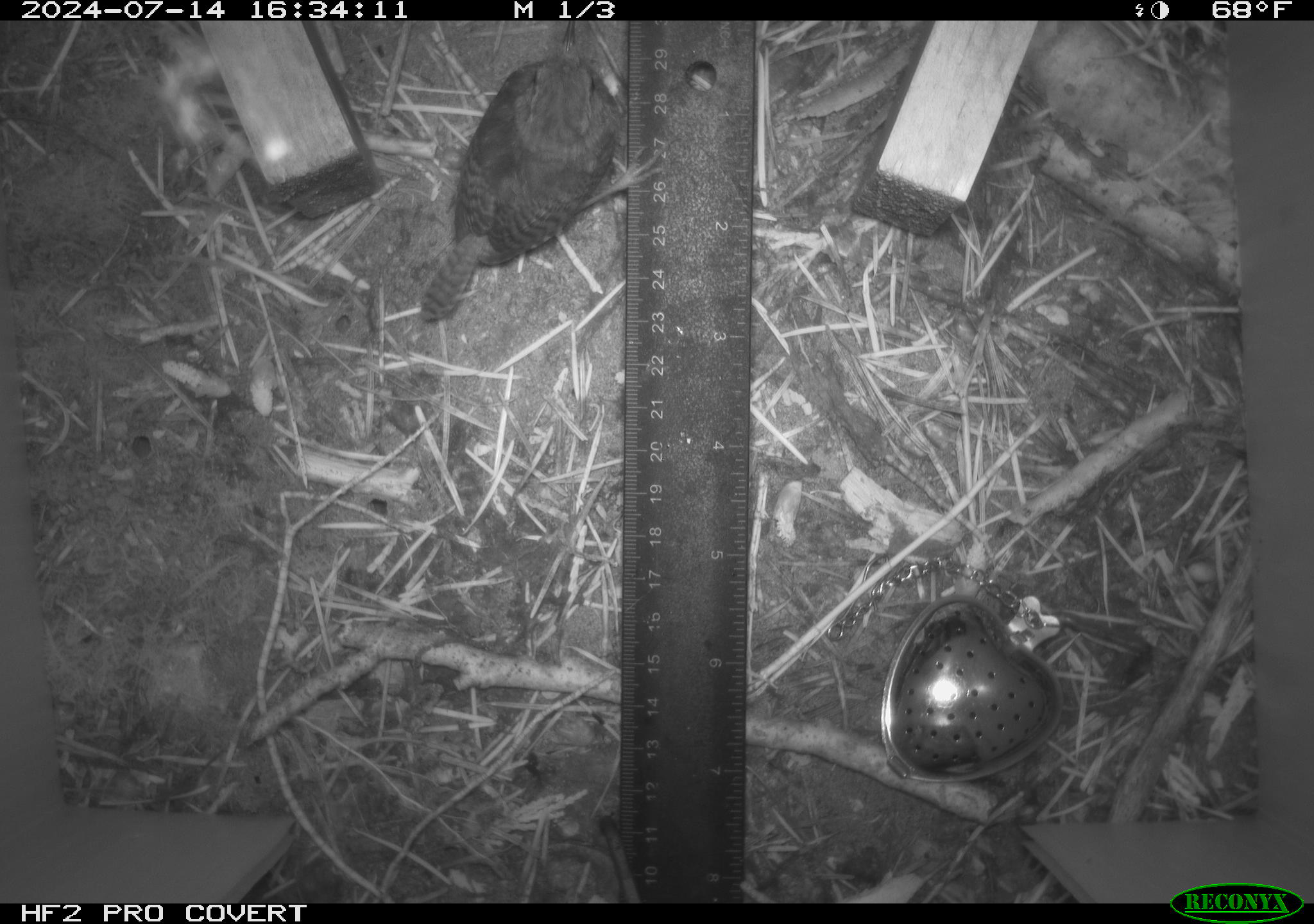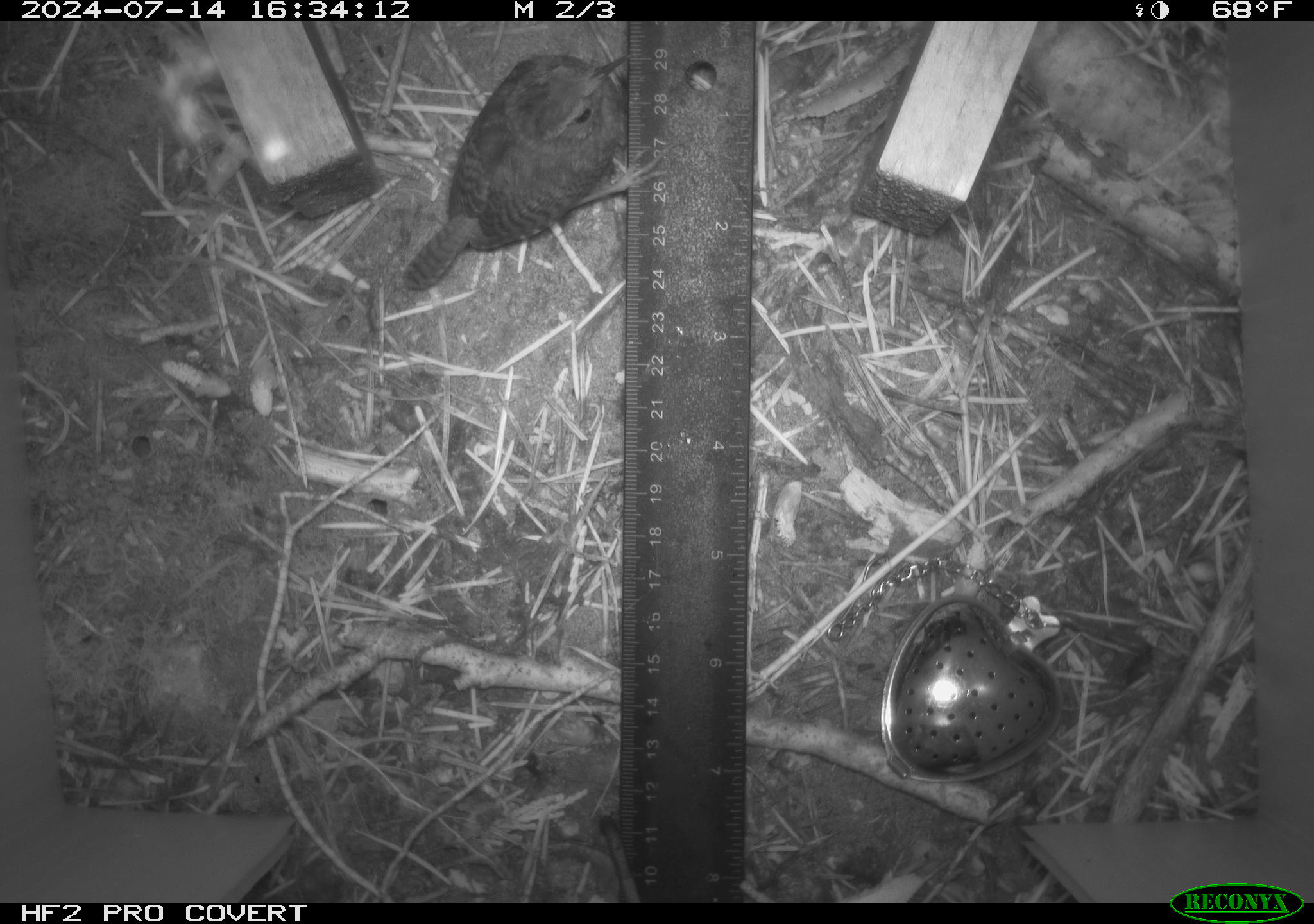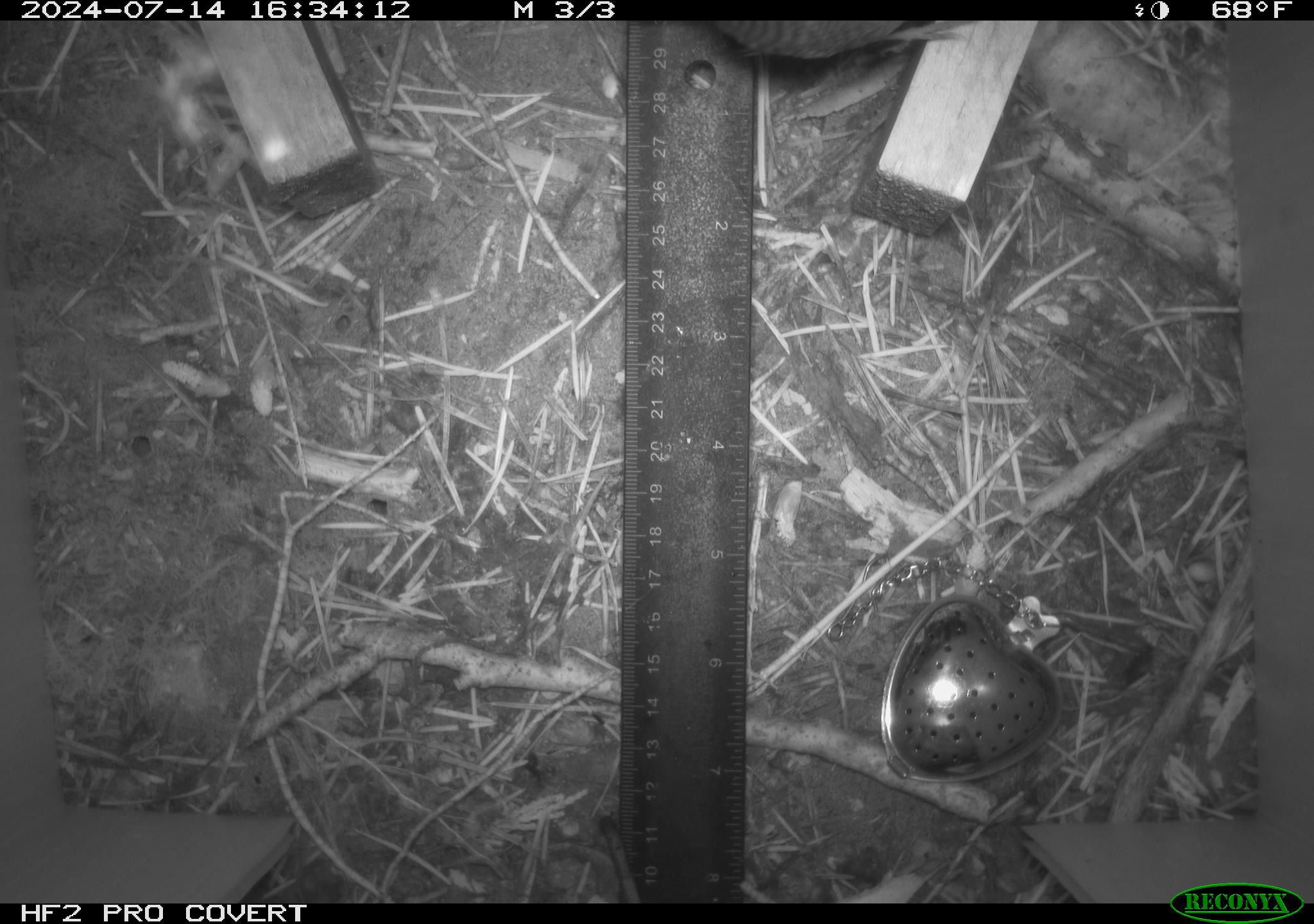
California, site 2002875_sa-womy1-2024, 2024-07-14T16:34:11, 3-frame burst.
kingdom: Animalia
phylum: Chordata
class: Aves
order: Passeriformes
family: Troglodytidae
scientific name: Troglodytidae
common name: wren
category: troglodytidae family